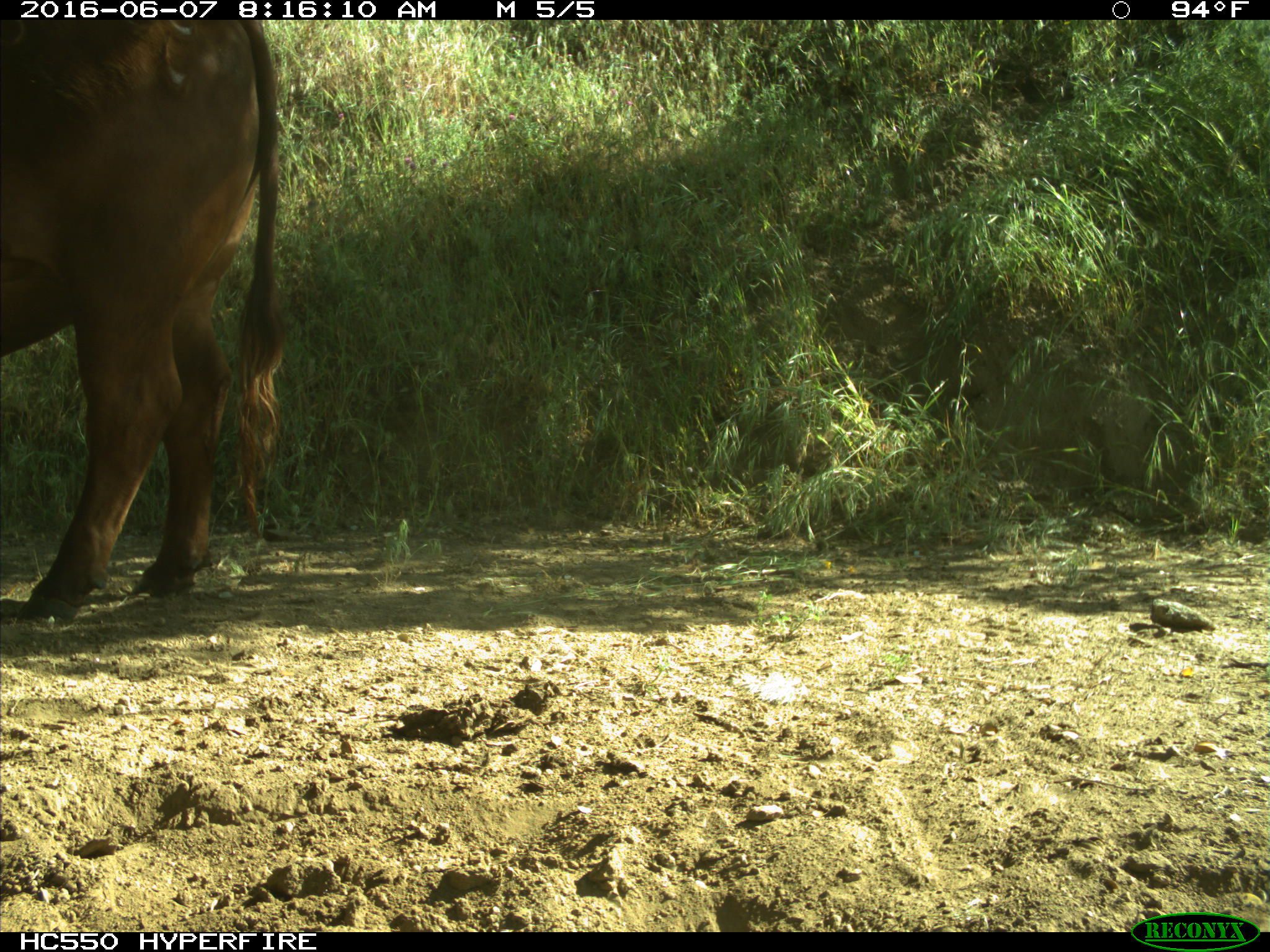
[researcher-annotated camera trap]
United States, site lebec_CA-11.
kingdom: Animalia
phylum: Chordata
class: Mammalia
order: Artiodactyla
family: Bovidae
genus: Bos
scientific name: Bos taurus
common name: domestic cow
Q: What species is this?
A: Bos taurus (domestic cow).